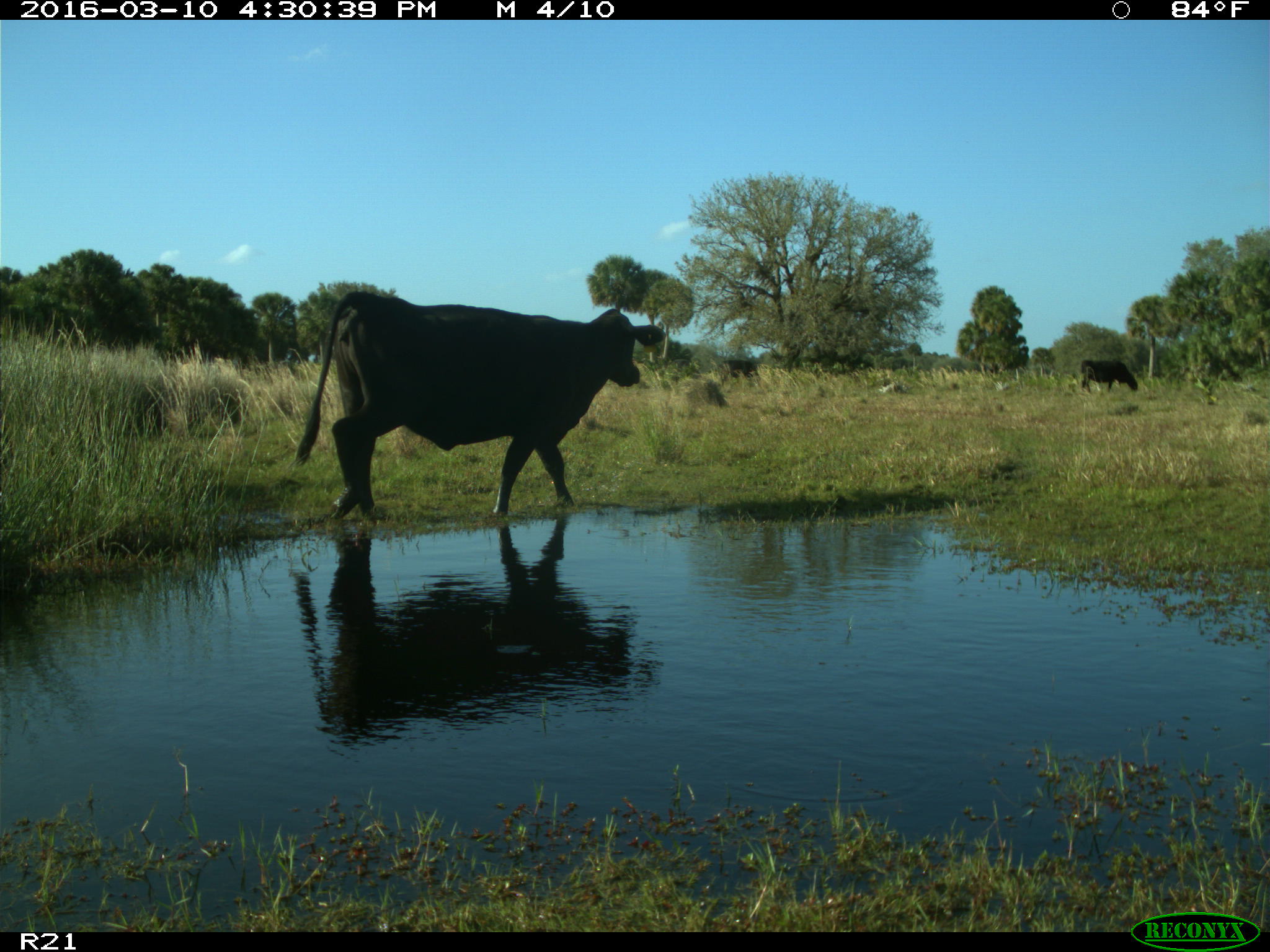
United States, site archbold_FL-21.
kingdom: Animalia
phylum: Chordata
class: Mammalia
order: Artiodactyla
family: Bovidae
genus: Bos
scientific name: Bos taurus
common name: domestic cow